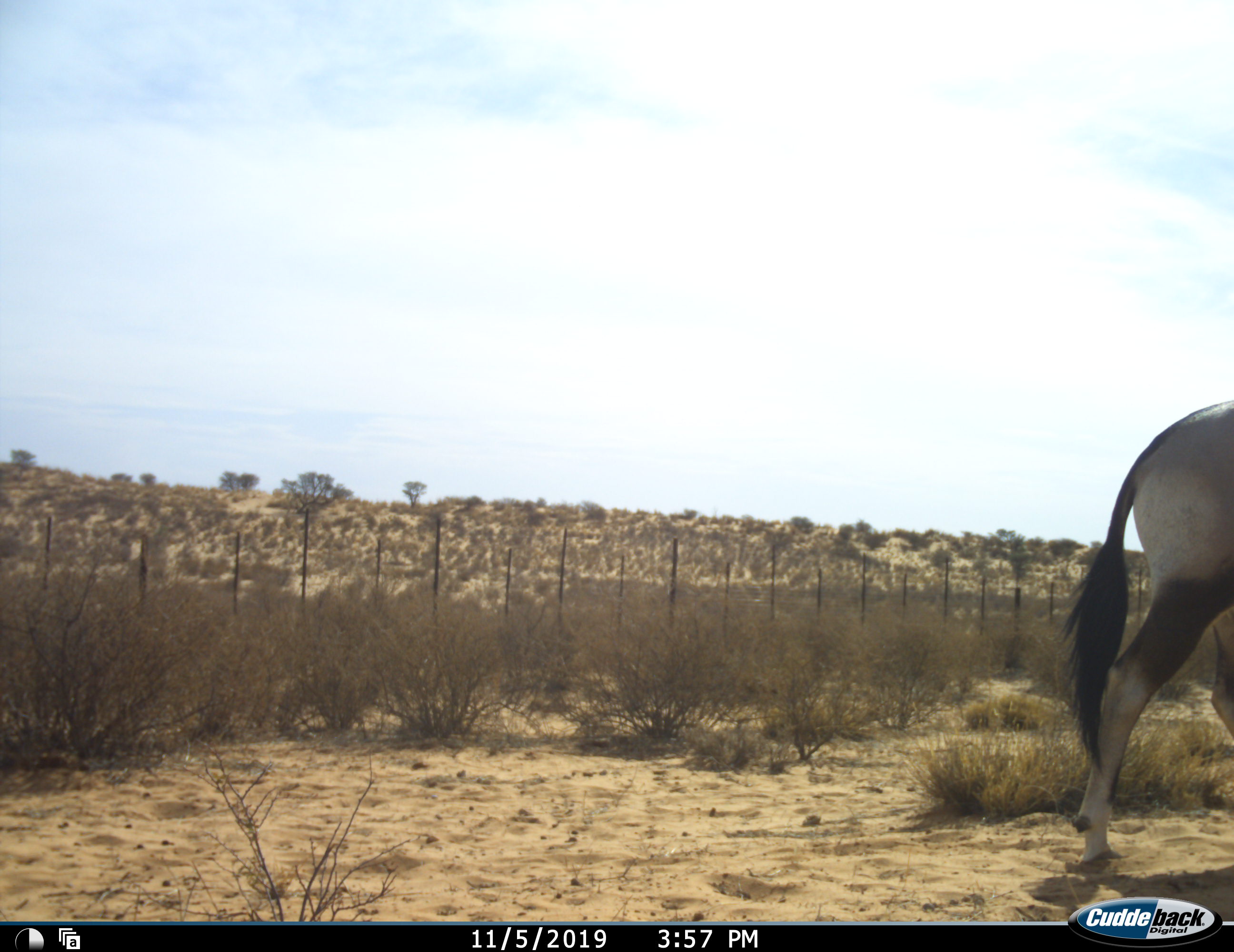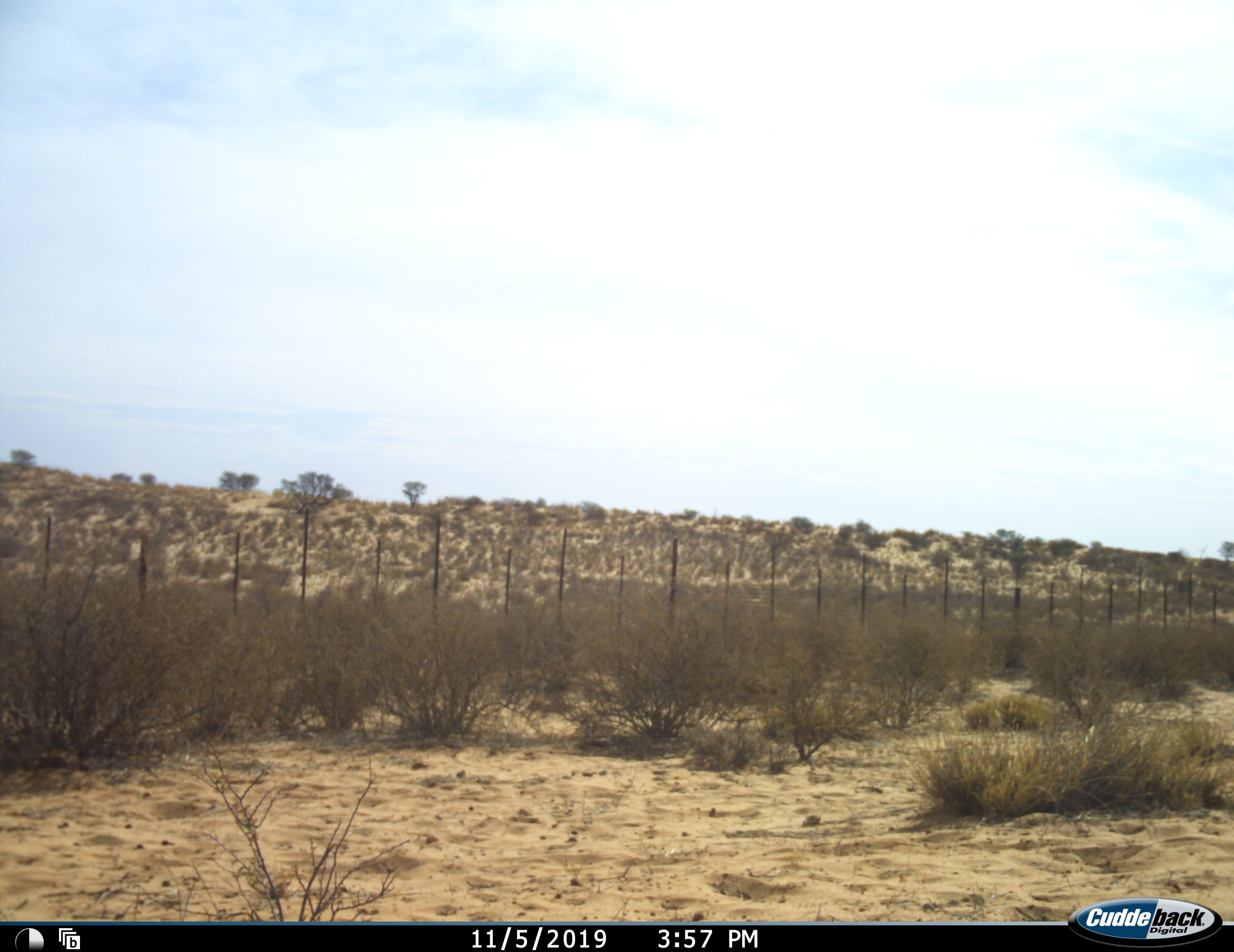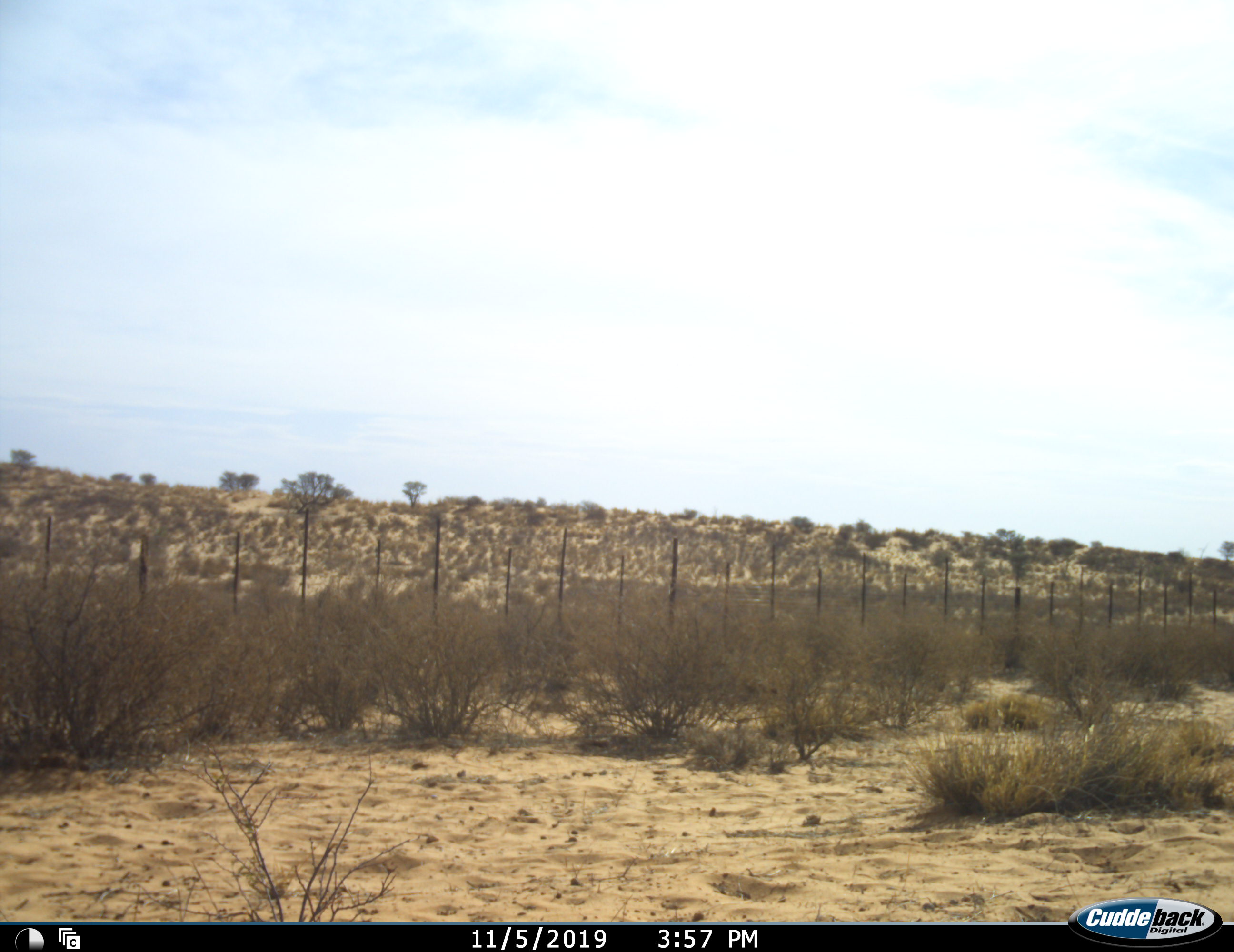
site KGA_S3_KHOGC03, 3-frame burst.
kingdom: Animalia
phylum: Chordata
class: Mammalia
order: Artiodactyla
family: Bovidae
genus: Oryx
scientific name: Oryx gazella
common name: gemsbok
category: oryx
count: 1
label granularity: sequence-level